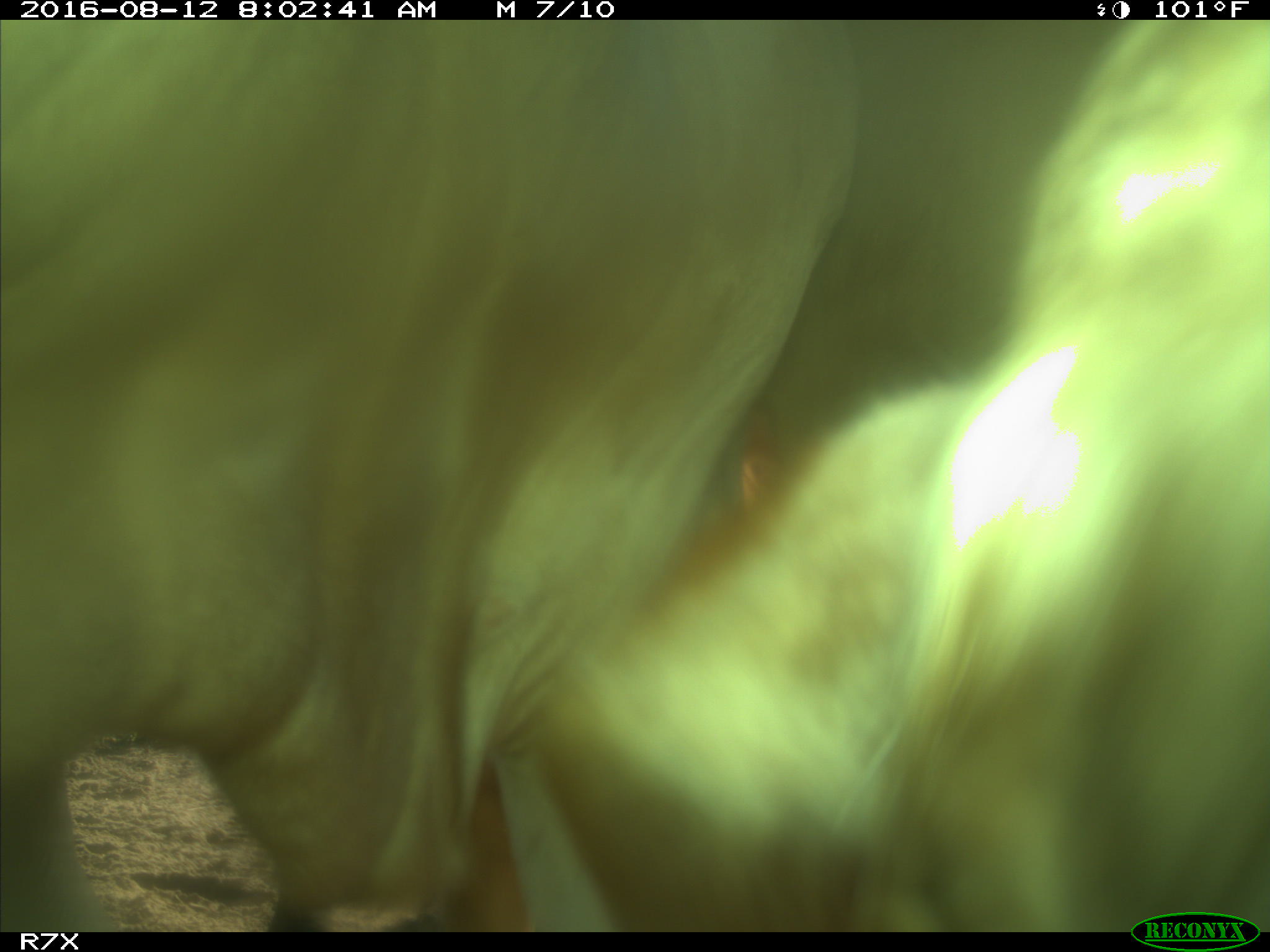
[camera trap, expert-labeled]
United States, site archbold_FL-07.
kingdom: Animalia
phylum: Chordata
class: Mammalia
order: Artiodactyla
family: Bovidae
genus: Bos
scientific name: Bos taurus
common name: domestic cow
Bos taurus (domestic cow).